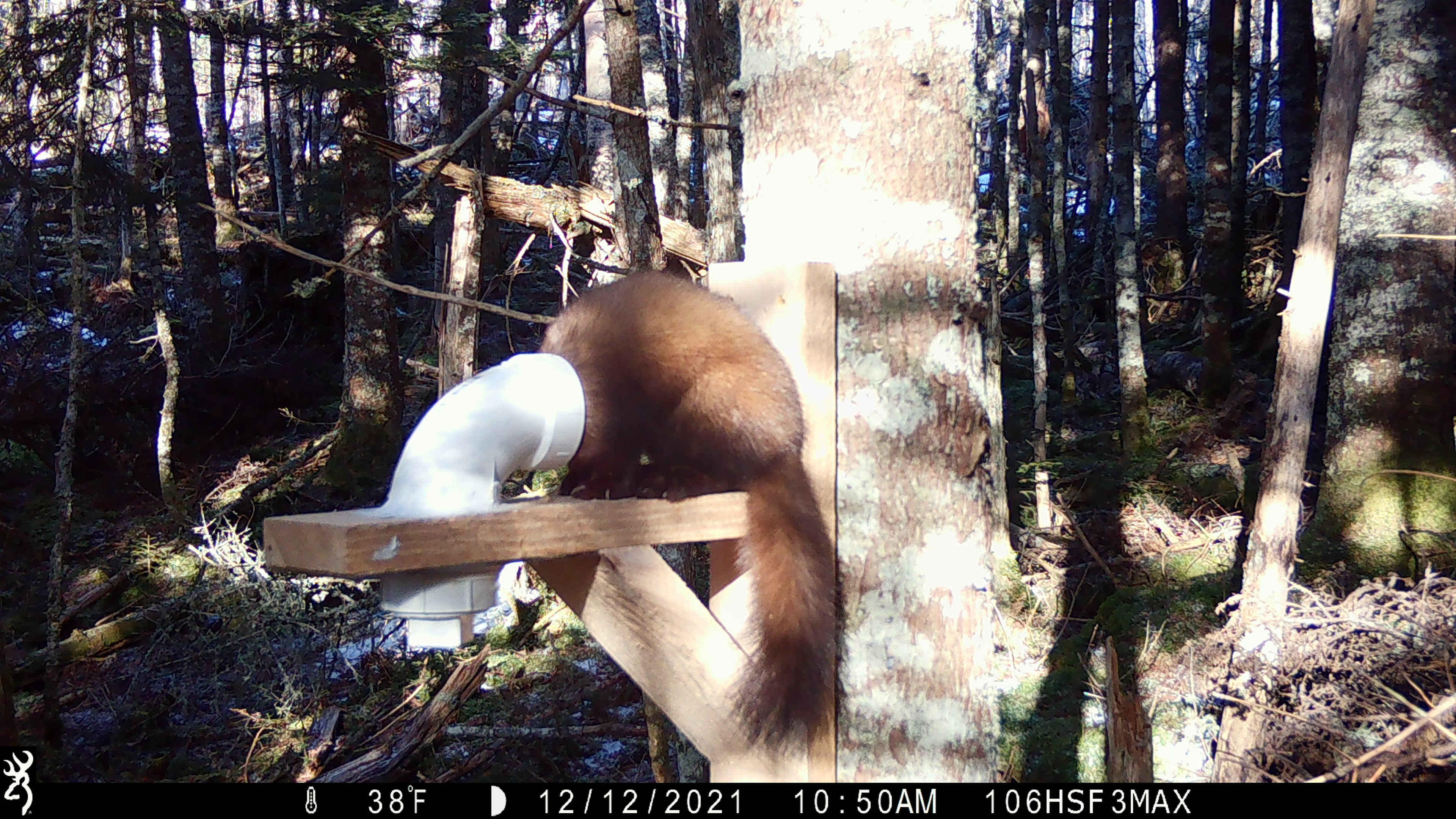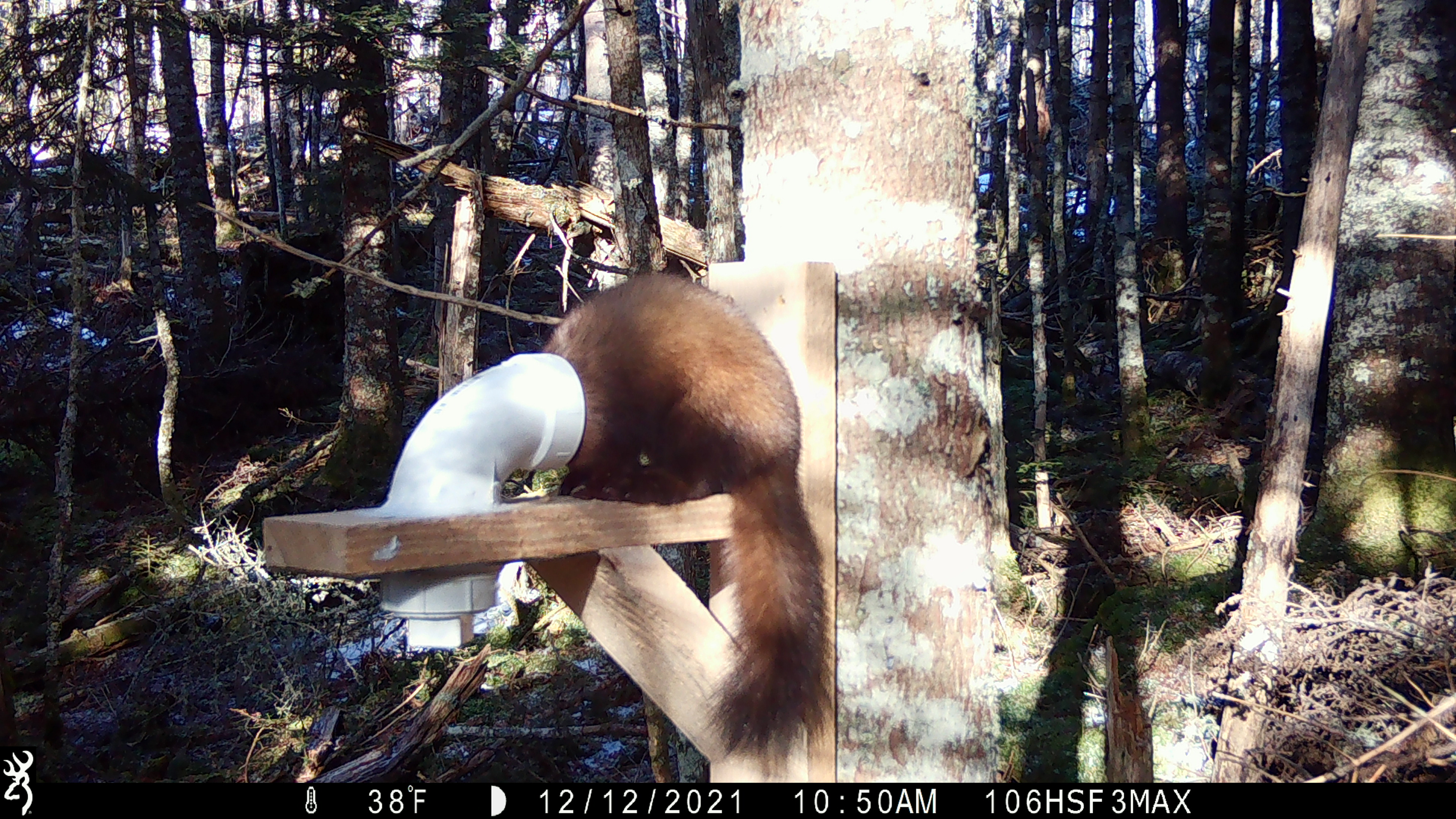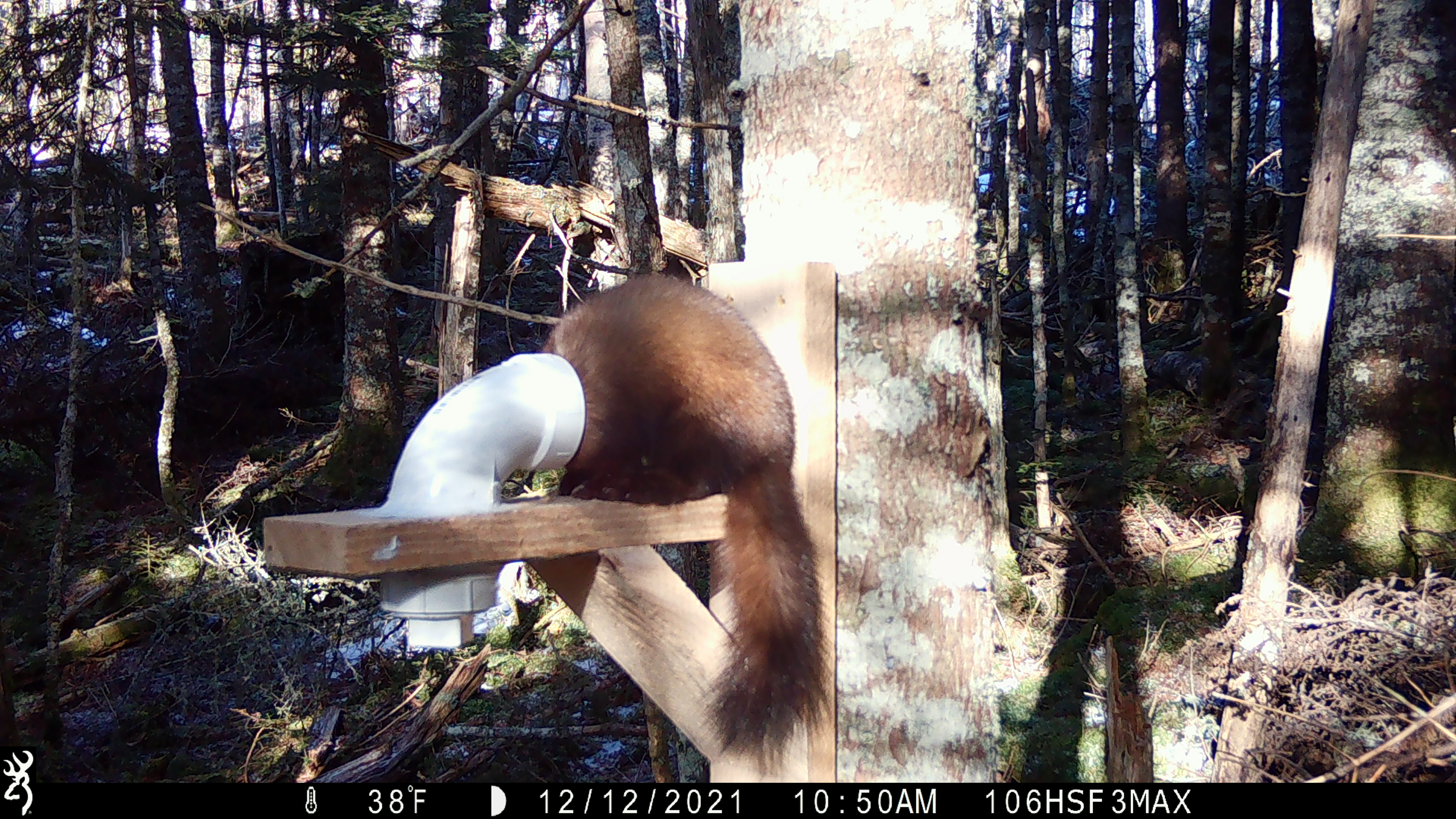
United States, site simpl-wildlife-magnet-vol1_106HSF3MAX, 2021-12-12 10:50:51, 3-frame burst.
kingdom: Animalia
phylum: Chordata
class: Mammalia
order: Carnivora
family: Mustelidae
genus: Martes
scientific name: Martes americana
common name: american marten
American marten (Martes americana).